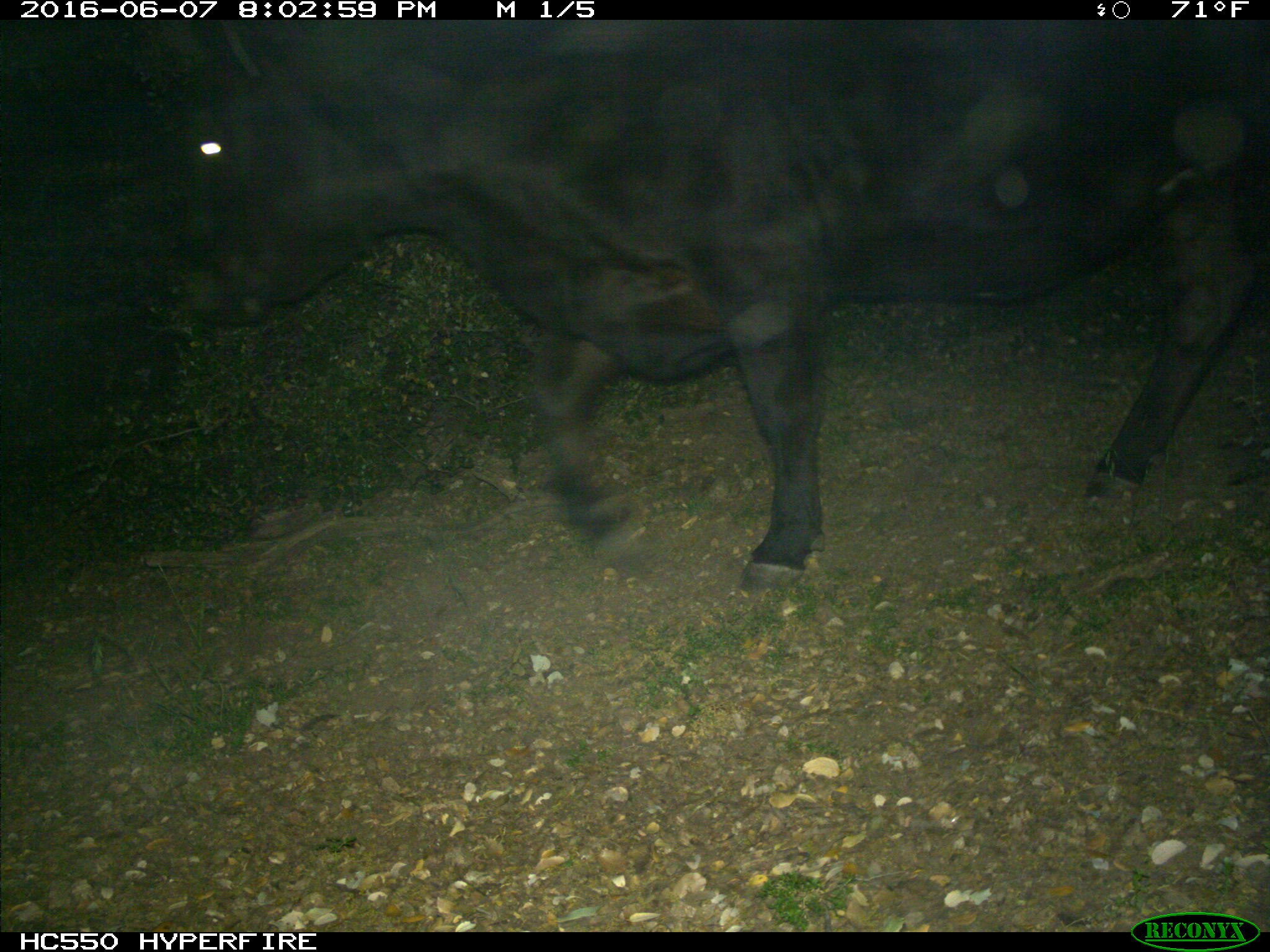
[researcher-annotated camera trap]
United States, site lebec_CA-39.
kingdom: Animalia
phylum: Chordata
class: Mammalia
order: Artiodactyla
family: Bovidae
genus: Bos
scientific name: Bos taurus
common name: domestic cow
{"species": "Bos taurus (domestic cow)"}